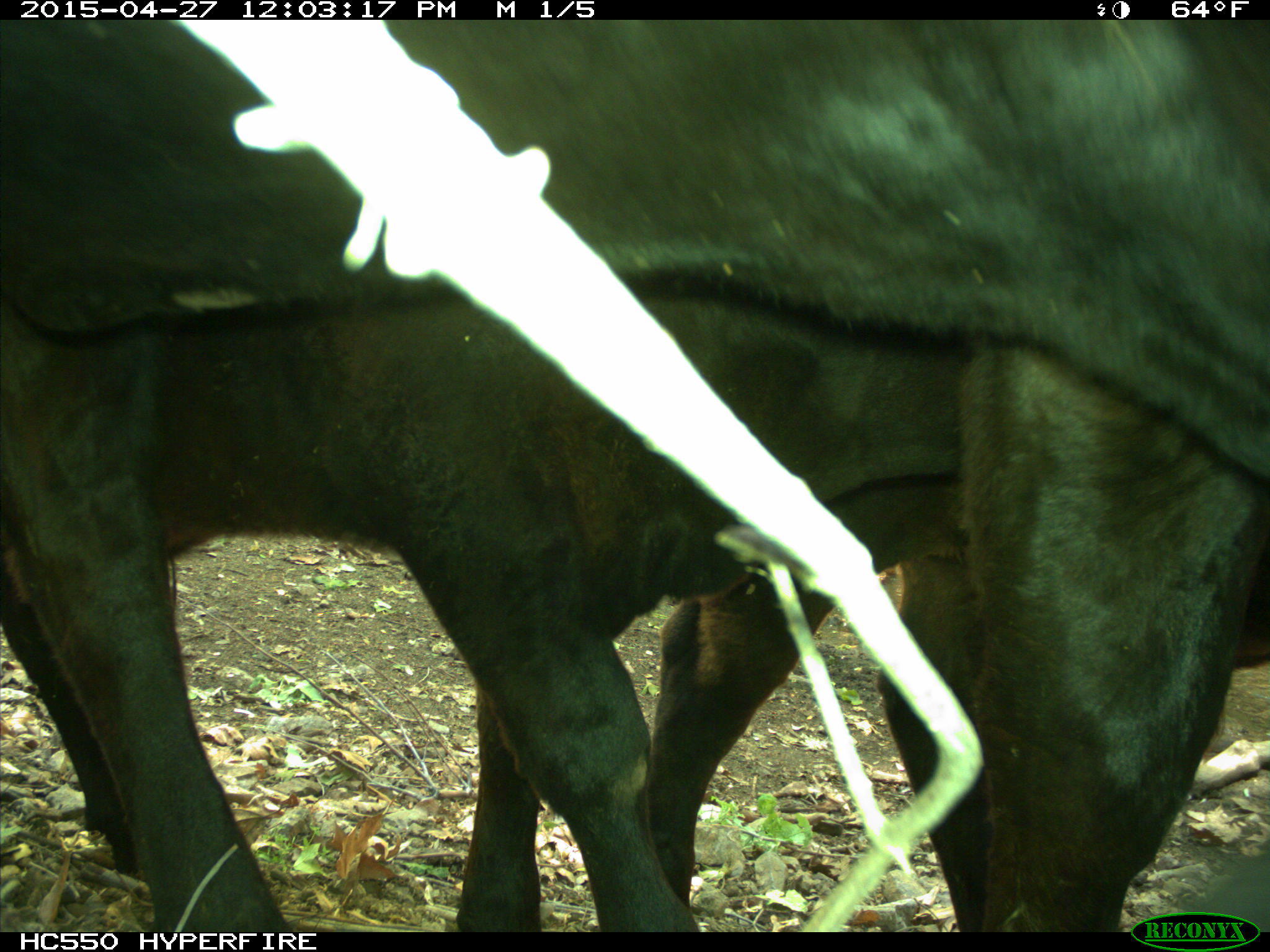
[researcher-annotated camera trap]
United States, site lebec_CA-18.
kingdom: Animalia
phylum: Chordata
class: Mammalia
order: Artiodactyla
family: Bovidae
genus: Bos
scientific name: Bos taurus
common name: domestic cow